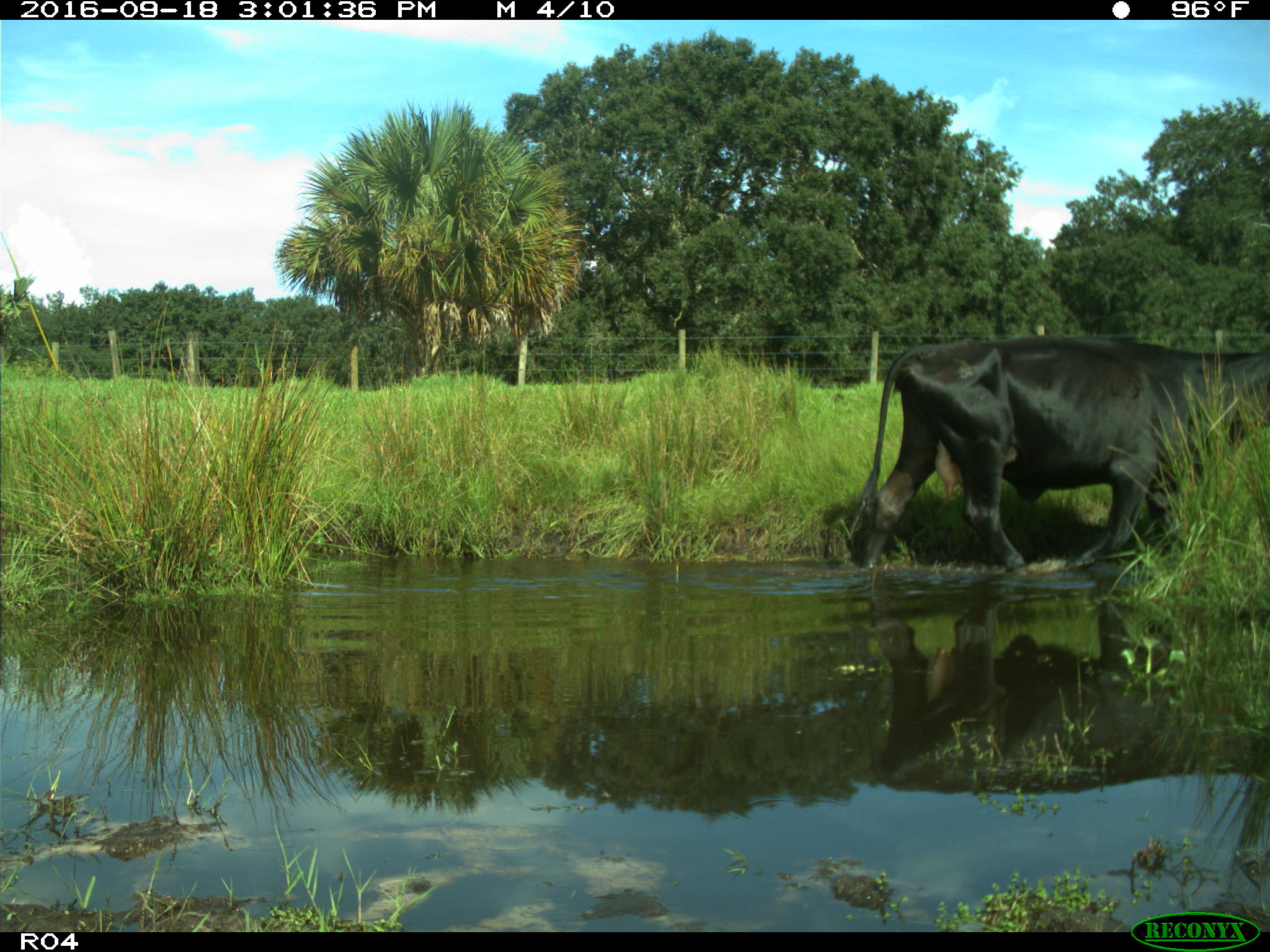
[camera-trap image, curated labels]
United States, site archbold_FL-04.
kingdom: Animalia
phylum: Chordata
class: Mammalia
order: Artiodactyla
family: Bovidae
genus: Bos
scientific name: Bos taurus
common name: domestic cow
Bos taurus (domestic cow).